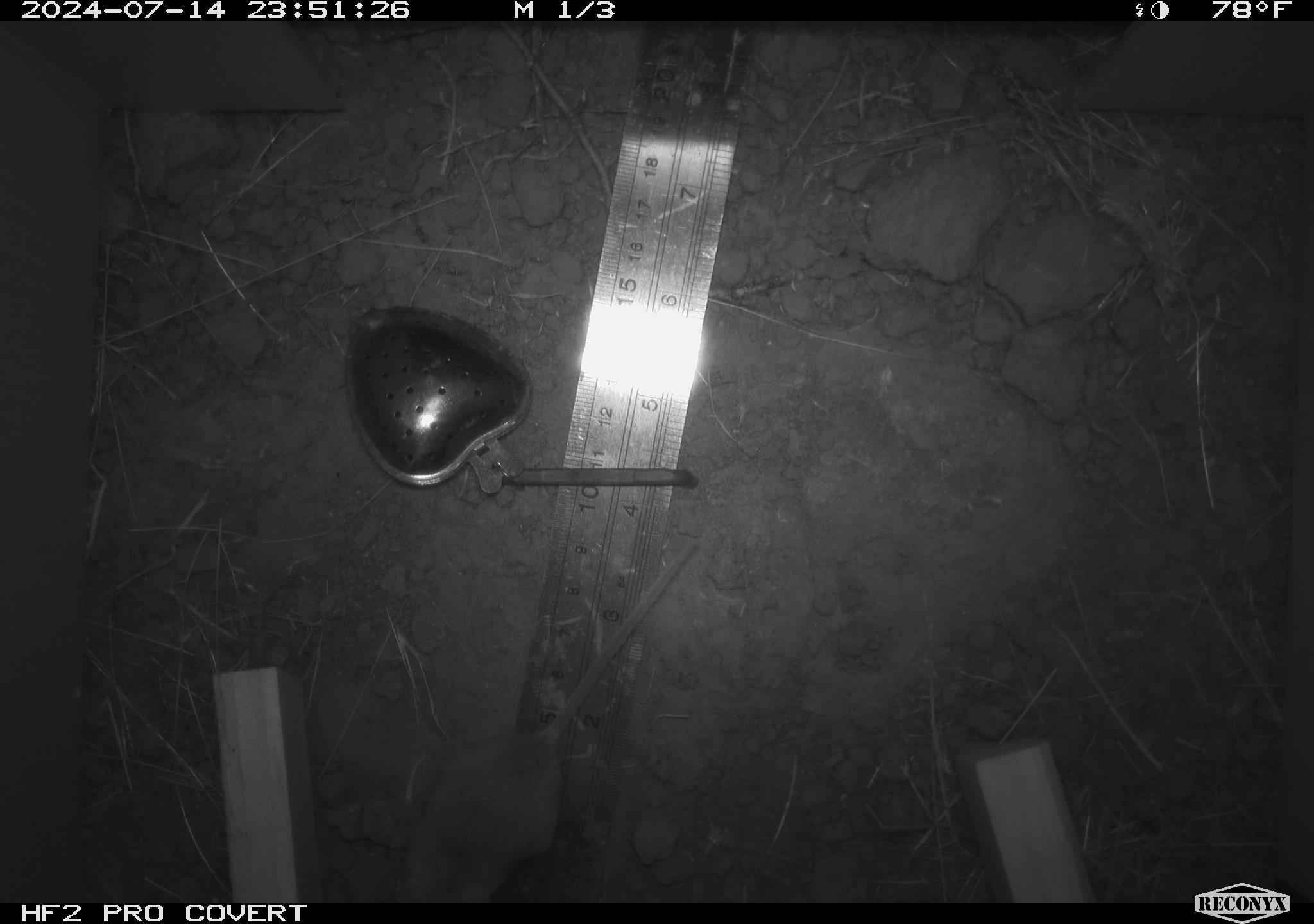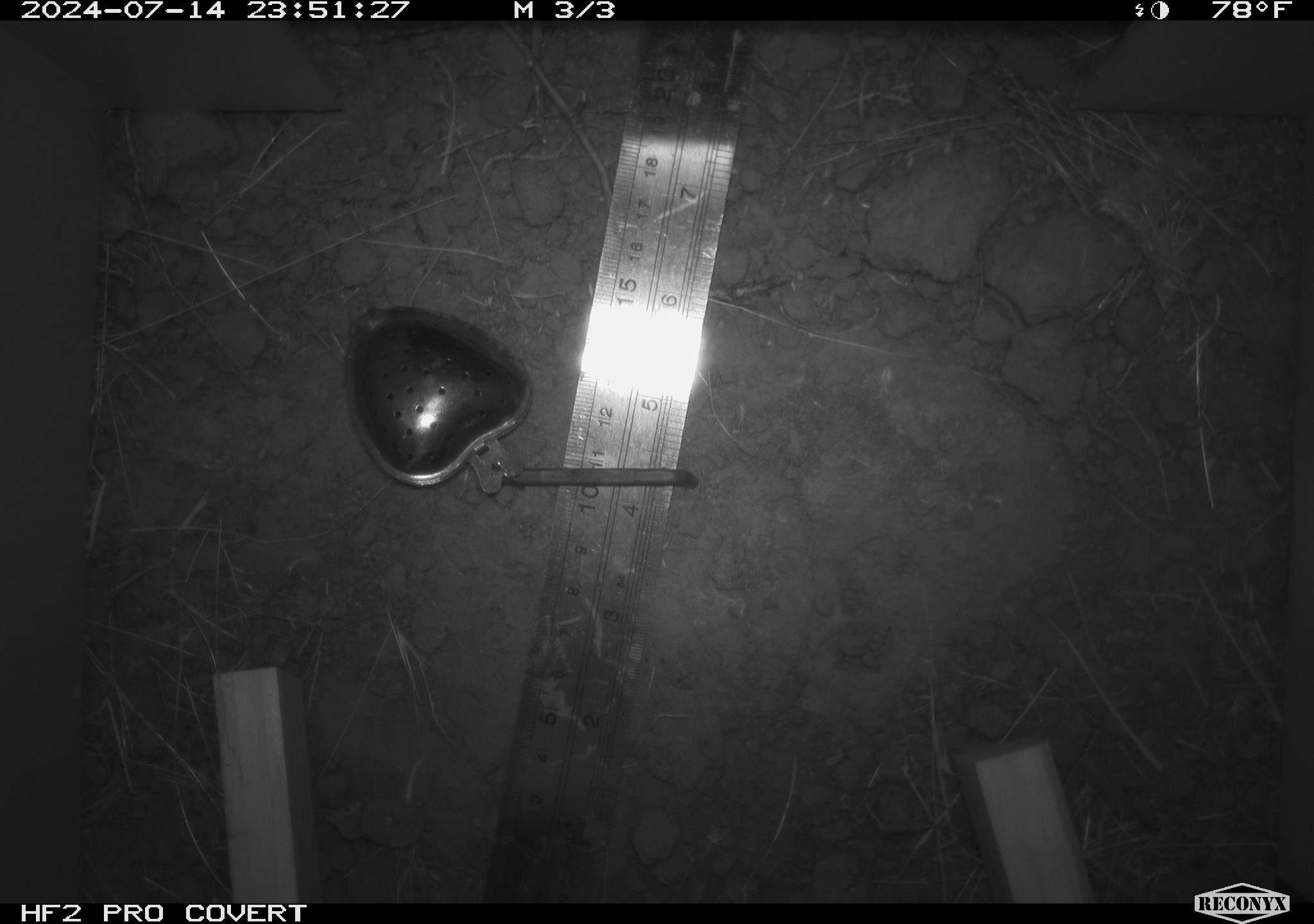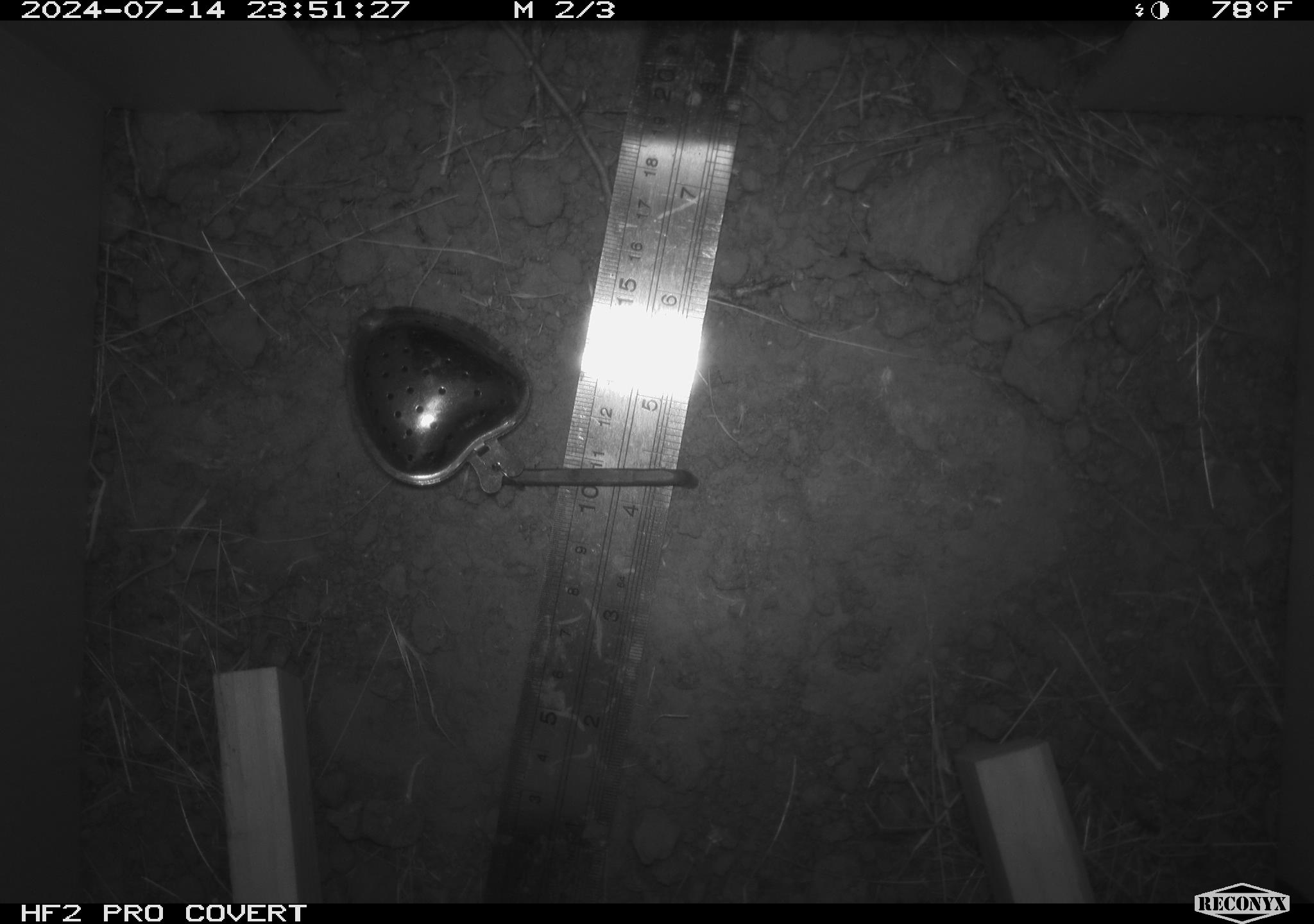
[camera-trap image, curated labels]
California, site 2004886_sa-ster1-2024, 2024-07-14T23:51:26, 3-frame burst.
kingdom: Animalia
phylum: Chordata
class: Mammalia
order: Rodentia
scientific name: Rodentia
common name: mouse species